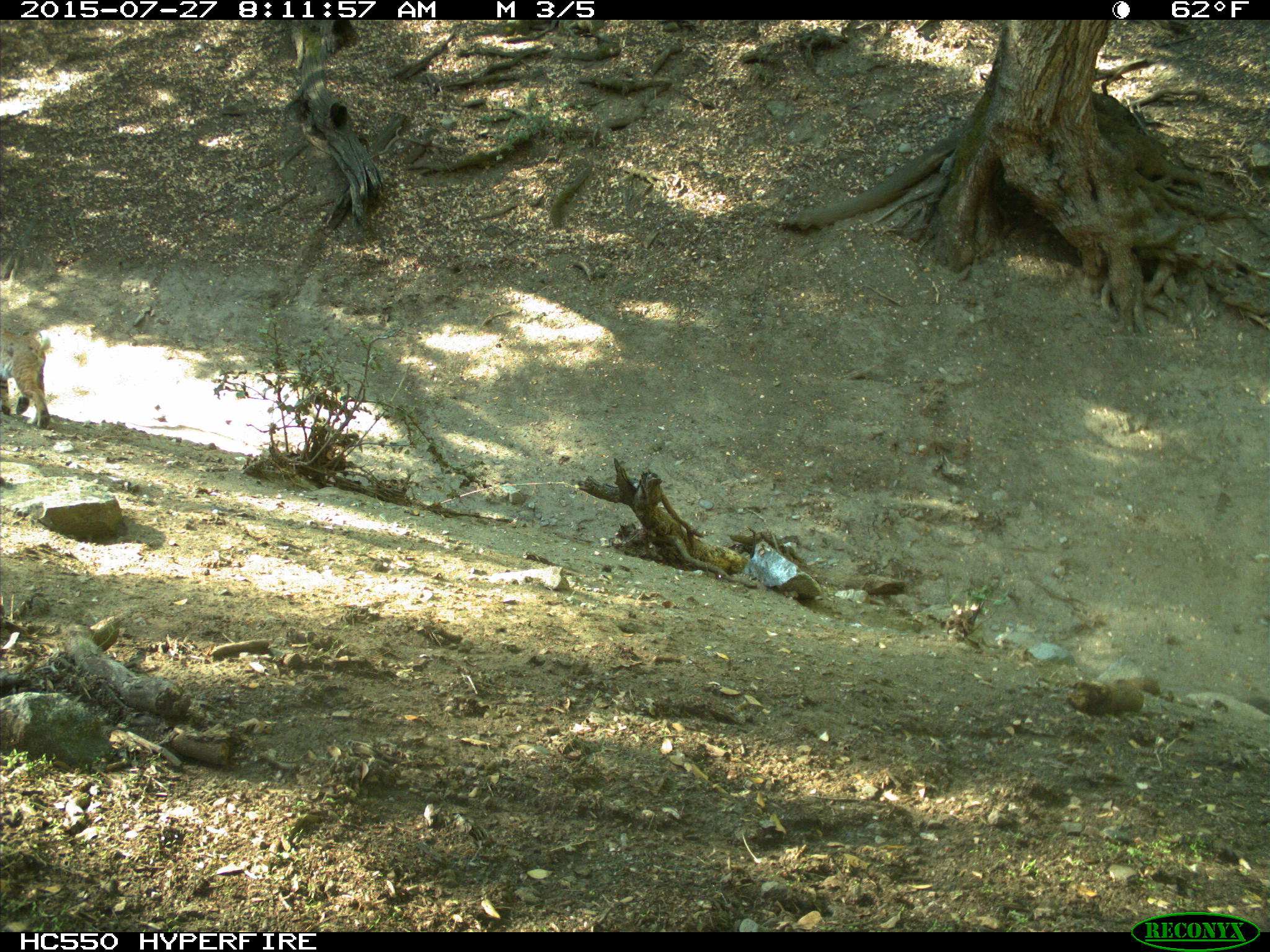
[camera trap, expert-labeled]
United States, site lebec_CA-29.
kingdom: Animalia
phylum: Chordata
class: Mammalia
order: Carnivora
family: Felidae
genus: Lynx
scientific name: Lynx rufus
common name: bobcat